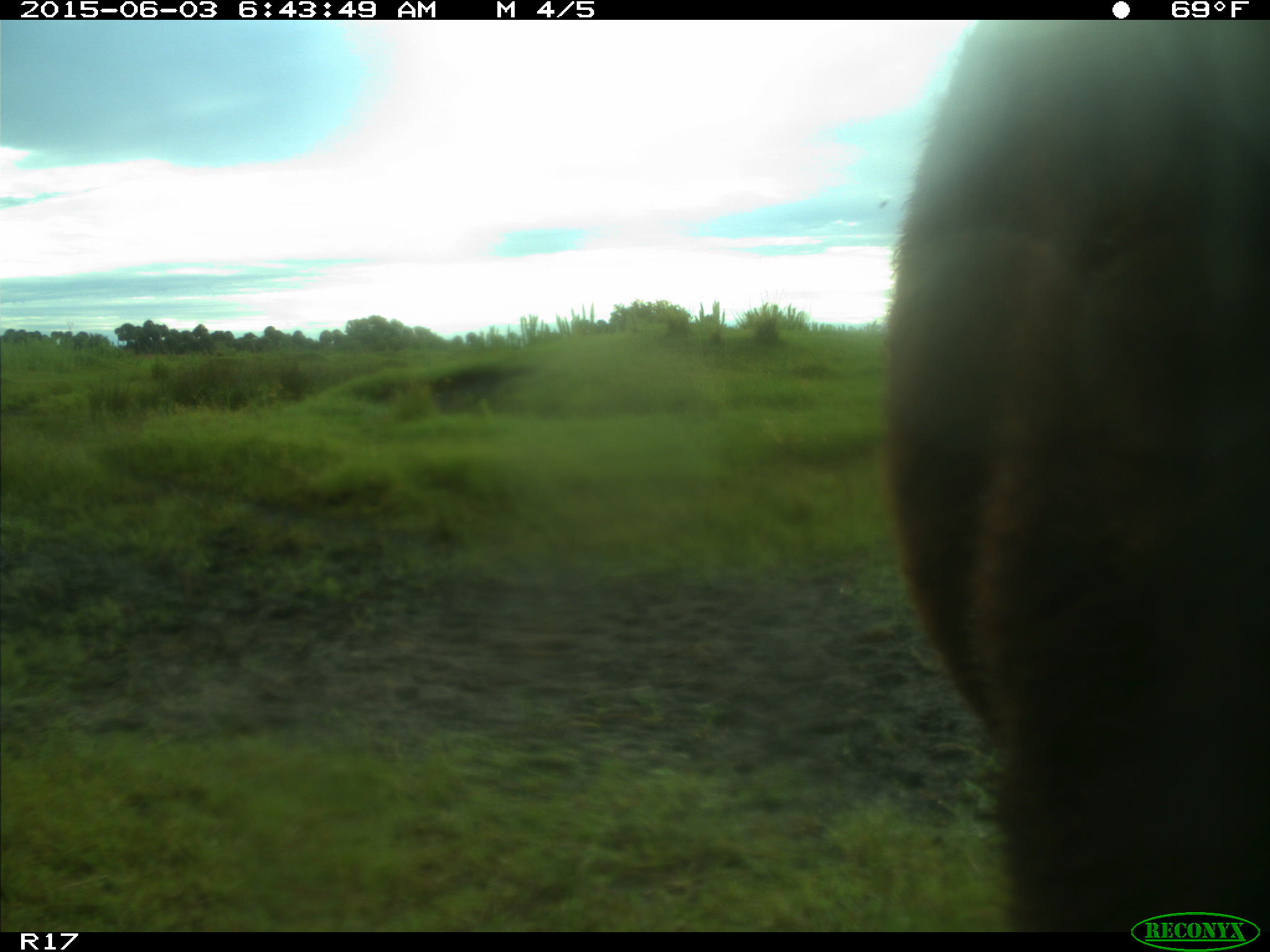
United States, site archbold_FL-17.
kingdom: Animalia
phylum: Chordata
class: Mammalia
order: Artiodactyla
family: Bovidae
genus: Bos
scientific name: Bos taurus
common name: domestic cow